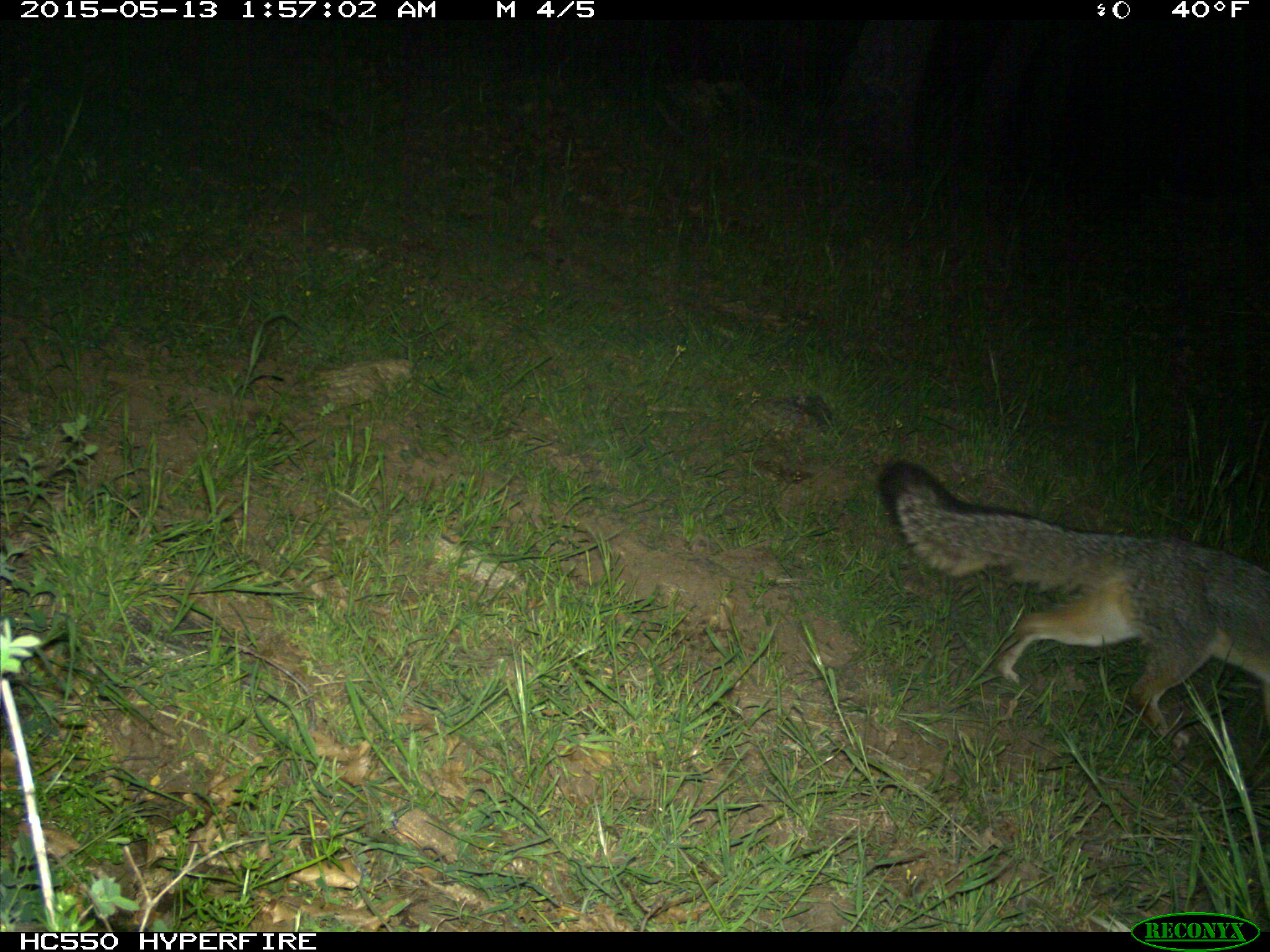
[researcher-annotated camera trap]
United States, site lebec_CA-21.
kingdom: Animalia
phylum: Chordata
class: Mammalia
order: Carnivora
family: Canidae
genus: Urocyon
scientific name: Urocyon cinereoargenteus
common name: gray fox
Urocyon cinereoargenteus (gray fox).